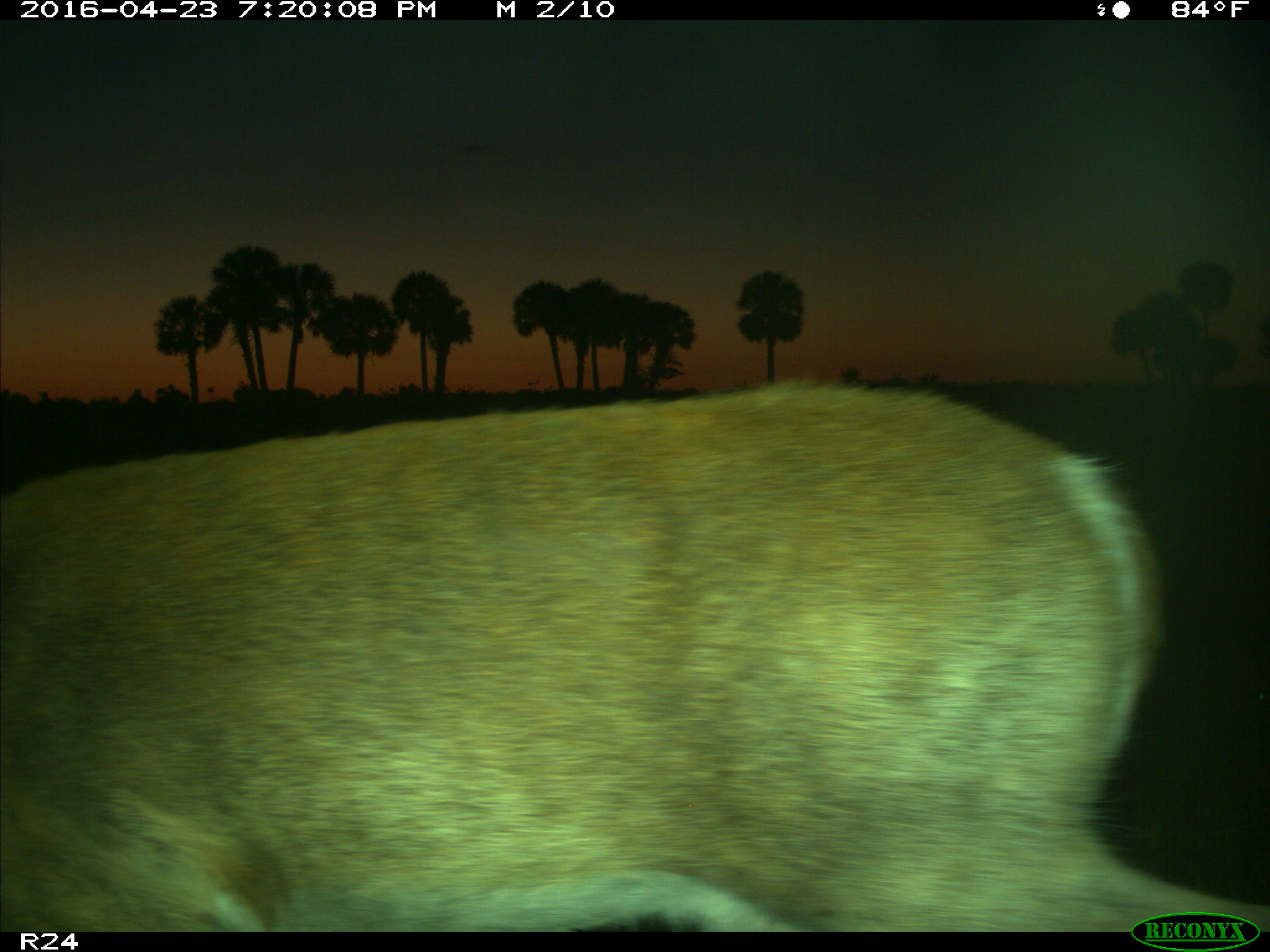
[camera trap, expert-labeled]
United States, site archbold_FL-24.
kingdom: Animalia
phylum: Chordata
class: Mammalia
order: Artiodactyla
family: Cervidae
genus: Odocoileus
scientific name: Odocoileus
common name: deer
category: unidentified deer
Unidentified deer (deer) (Odocoileus).